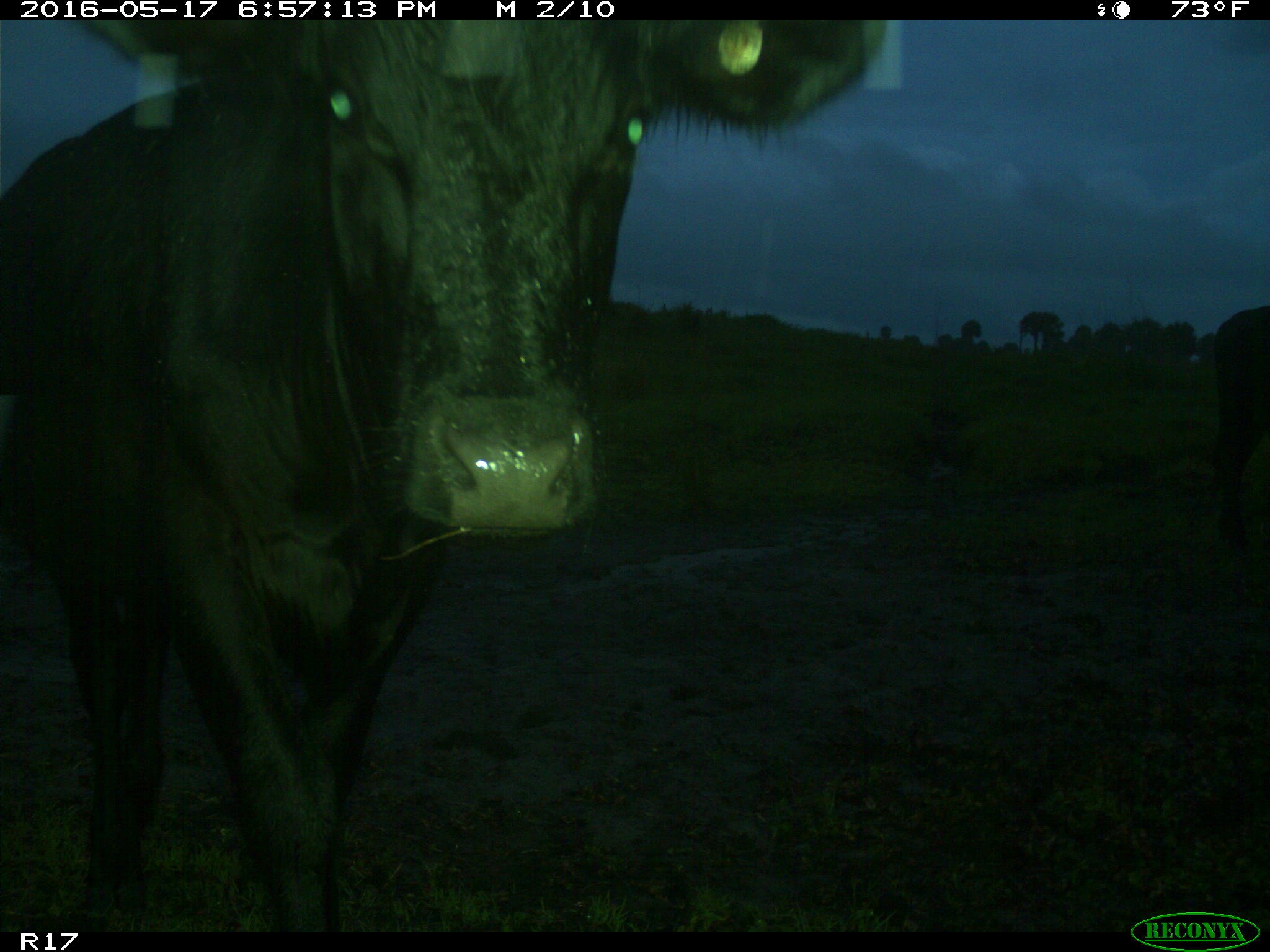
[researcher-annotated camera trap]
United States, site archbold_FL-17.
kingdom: Animalia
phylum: Chordata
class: Mammalia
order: Artiodactyla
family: Bovidae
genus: Bos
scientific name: Bos taurus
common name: domestic cow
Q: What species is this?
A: Bos taurus (domestic cow).